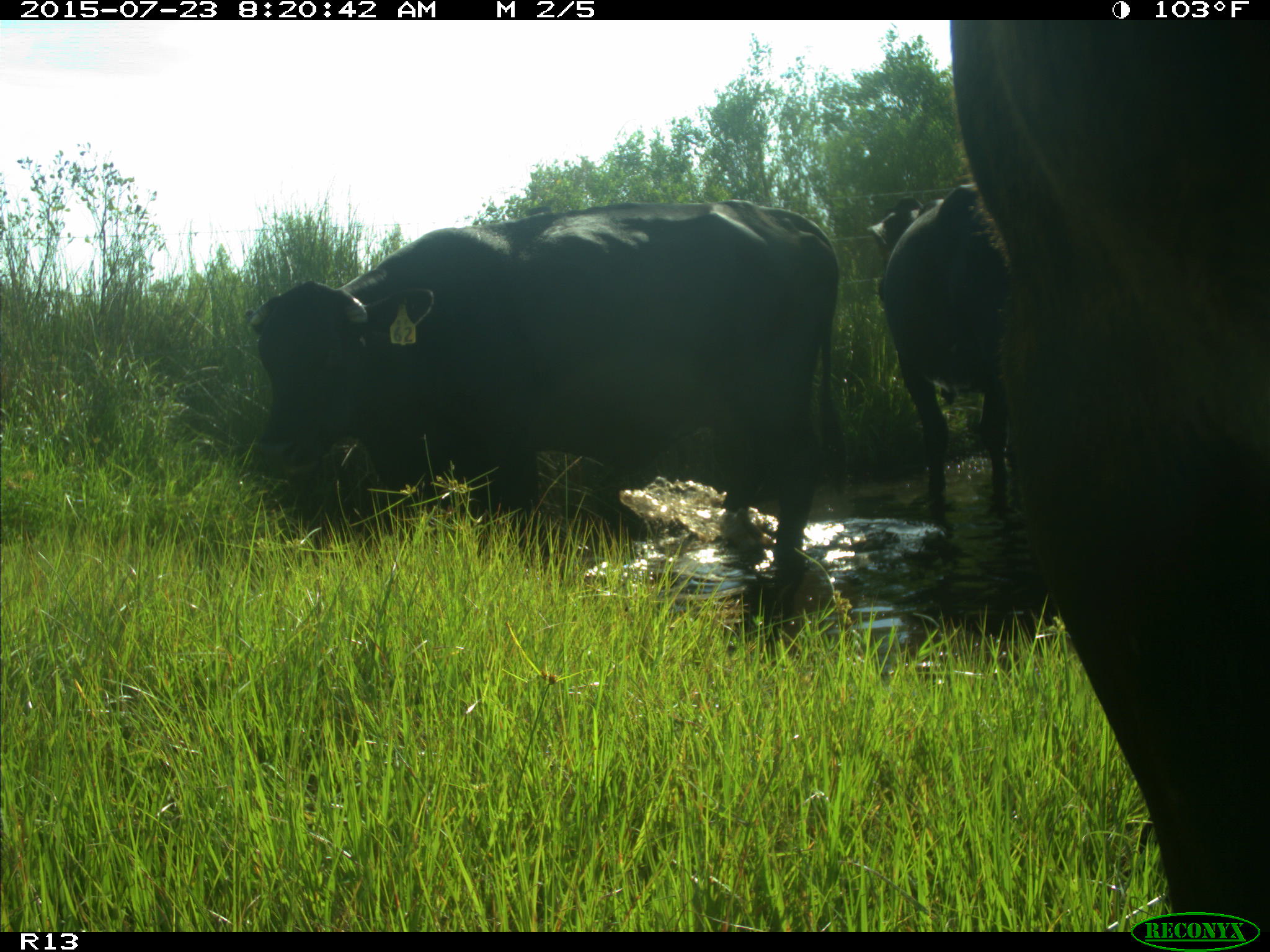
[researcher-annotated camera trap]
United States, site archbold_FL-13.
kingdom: Animalia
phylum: Chordata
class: Mammalia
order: Artiodactyla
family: Bovidae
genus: Bos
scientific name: Bos taurus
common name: domestic cow